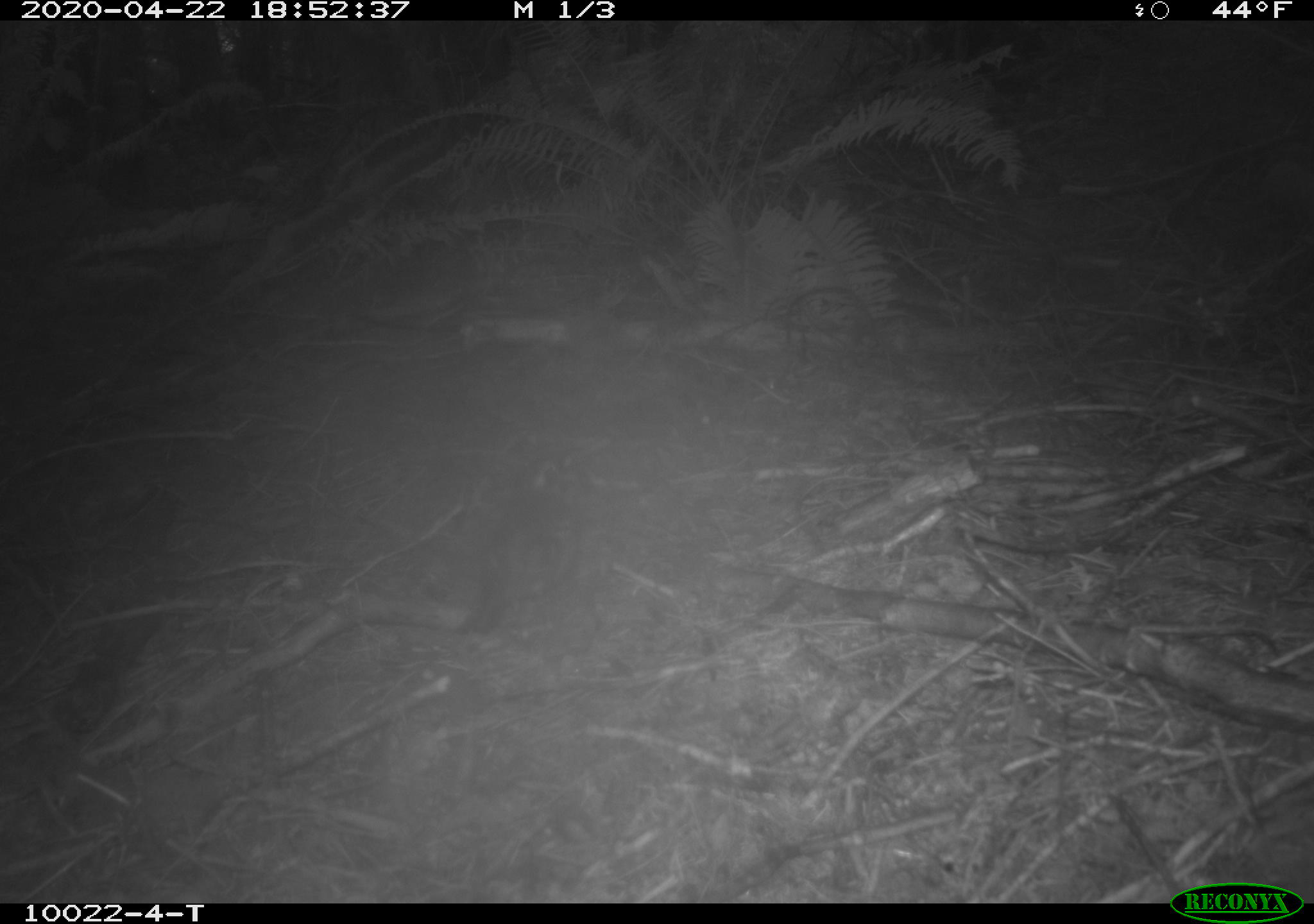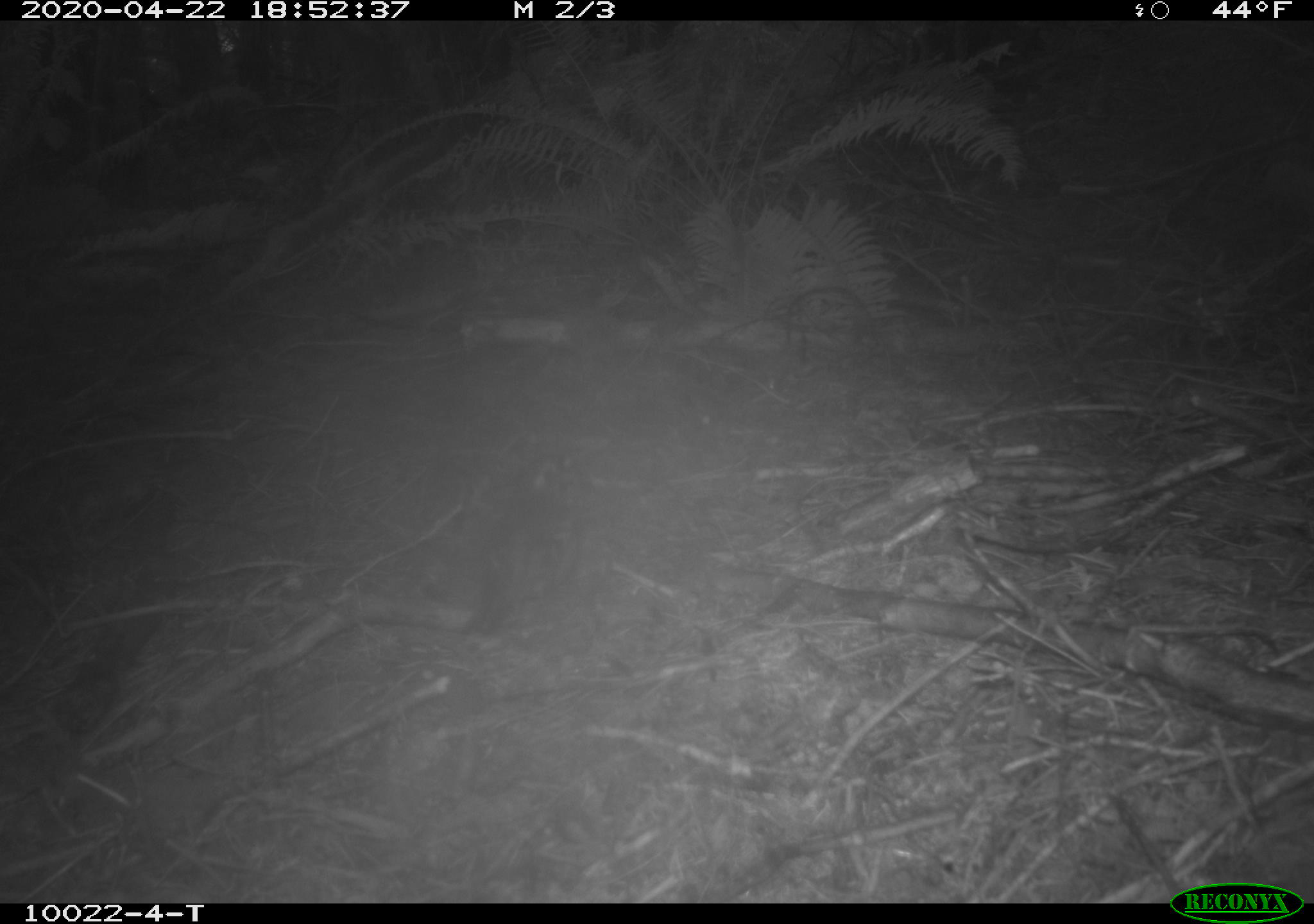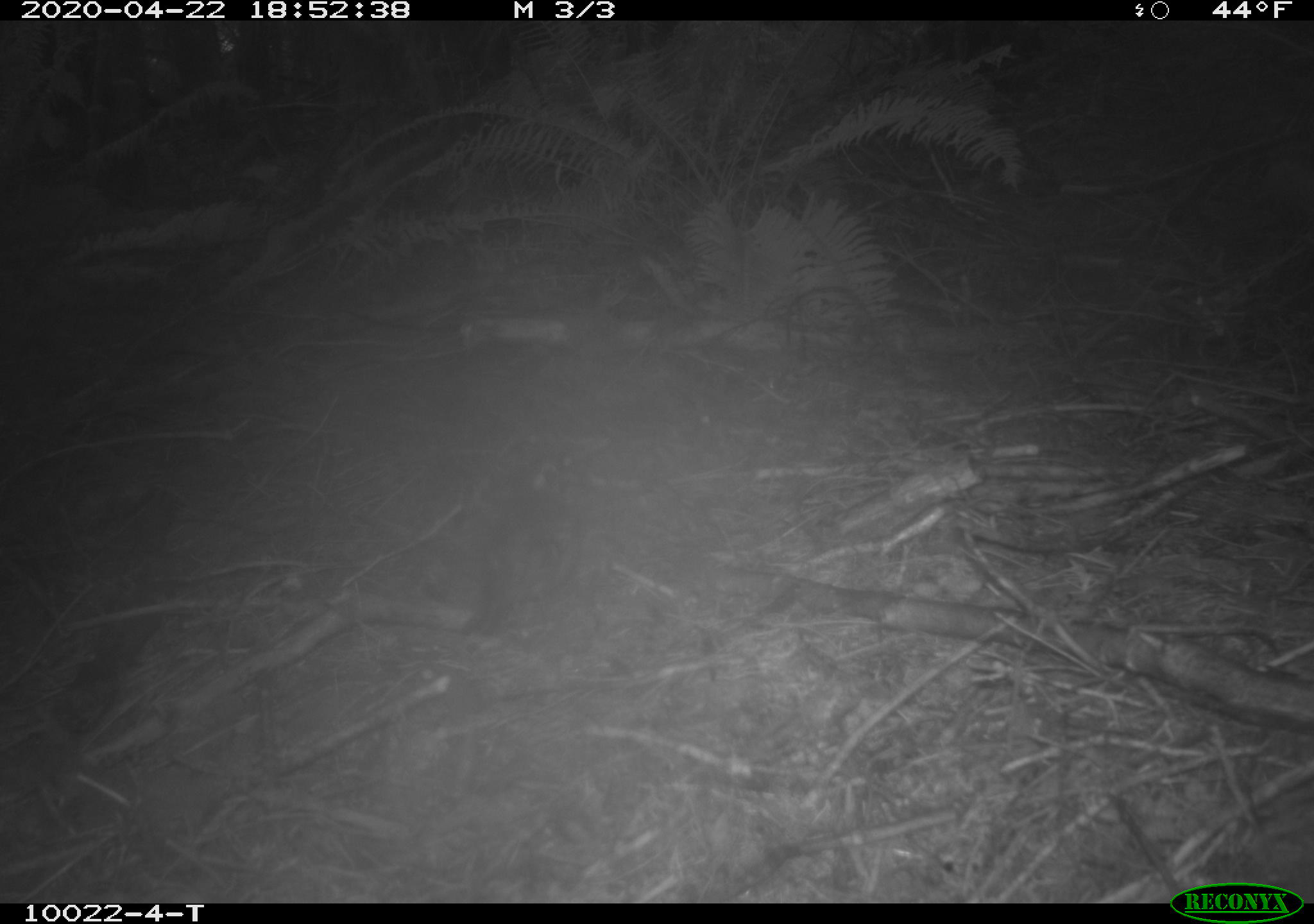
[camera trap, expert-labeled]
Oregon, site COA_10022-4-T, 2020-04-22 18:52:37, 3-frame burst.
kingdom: Animalia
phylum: Chordata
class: Aves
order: Passeriformes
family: Turdidae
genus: Ixoreus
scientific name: Ixoreus naevius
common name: varied thrush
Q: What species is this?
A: Varied thrush (Ixoreus naevius).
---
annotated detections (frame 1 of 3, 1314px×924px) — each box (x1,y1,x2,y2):
varied thrush: (468,434,591,638)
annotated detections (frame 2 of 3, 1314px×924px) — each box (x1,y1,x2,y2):
varied thrush: (459,441,595,638)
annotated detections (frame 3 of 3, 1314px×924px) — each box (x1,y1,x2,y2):
varied thrush: (463,441,604,636)